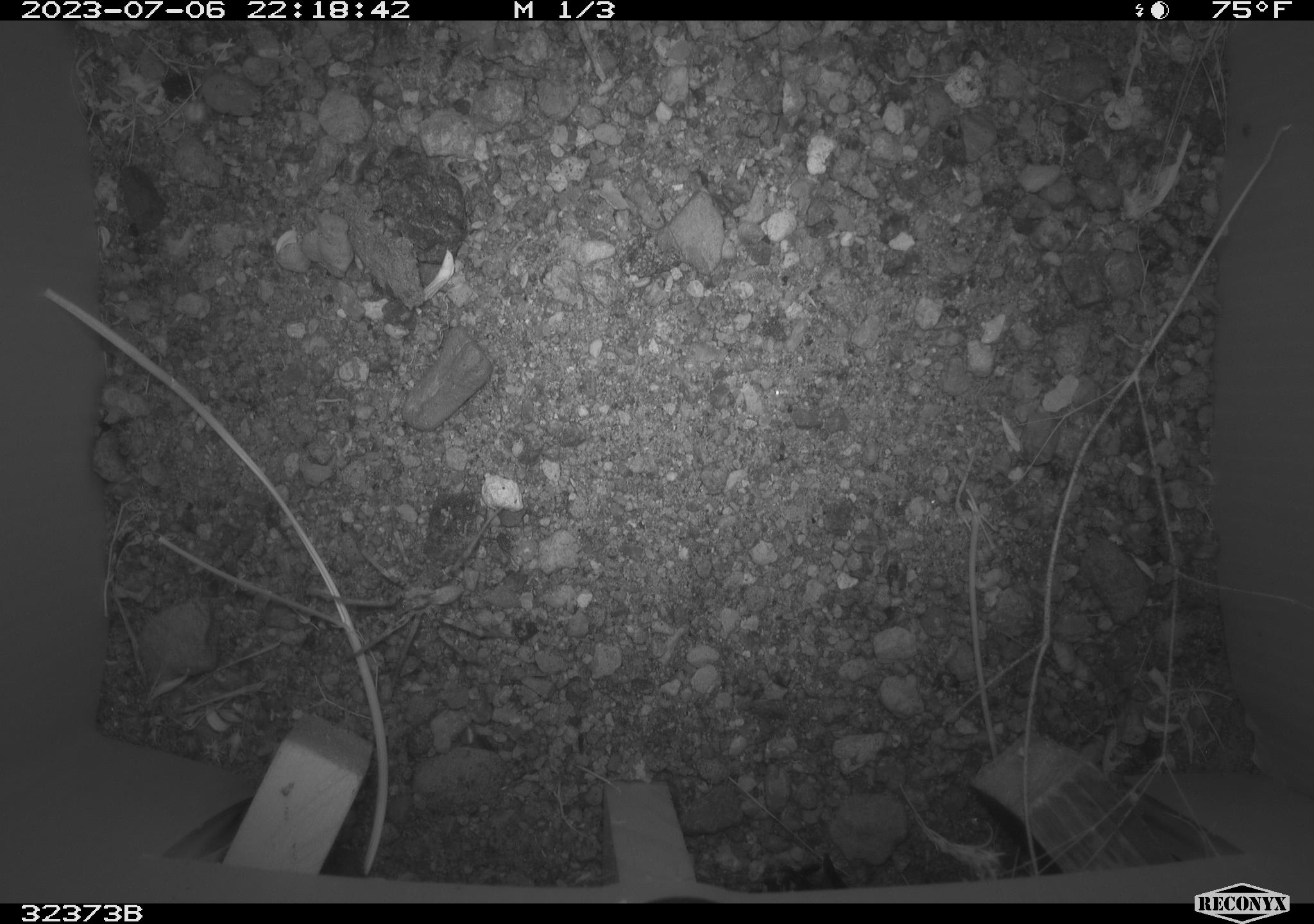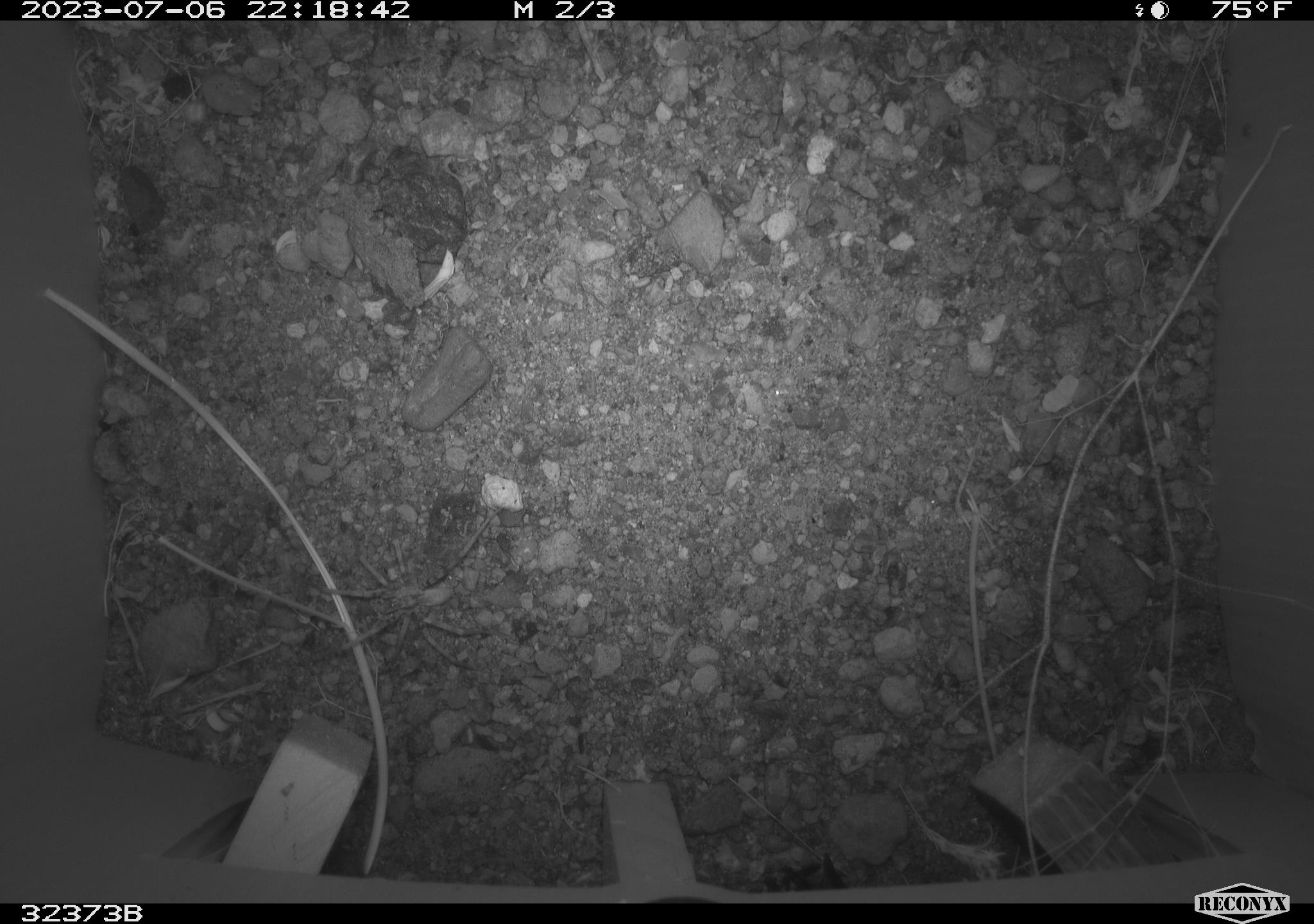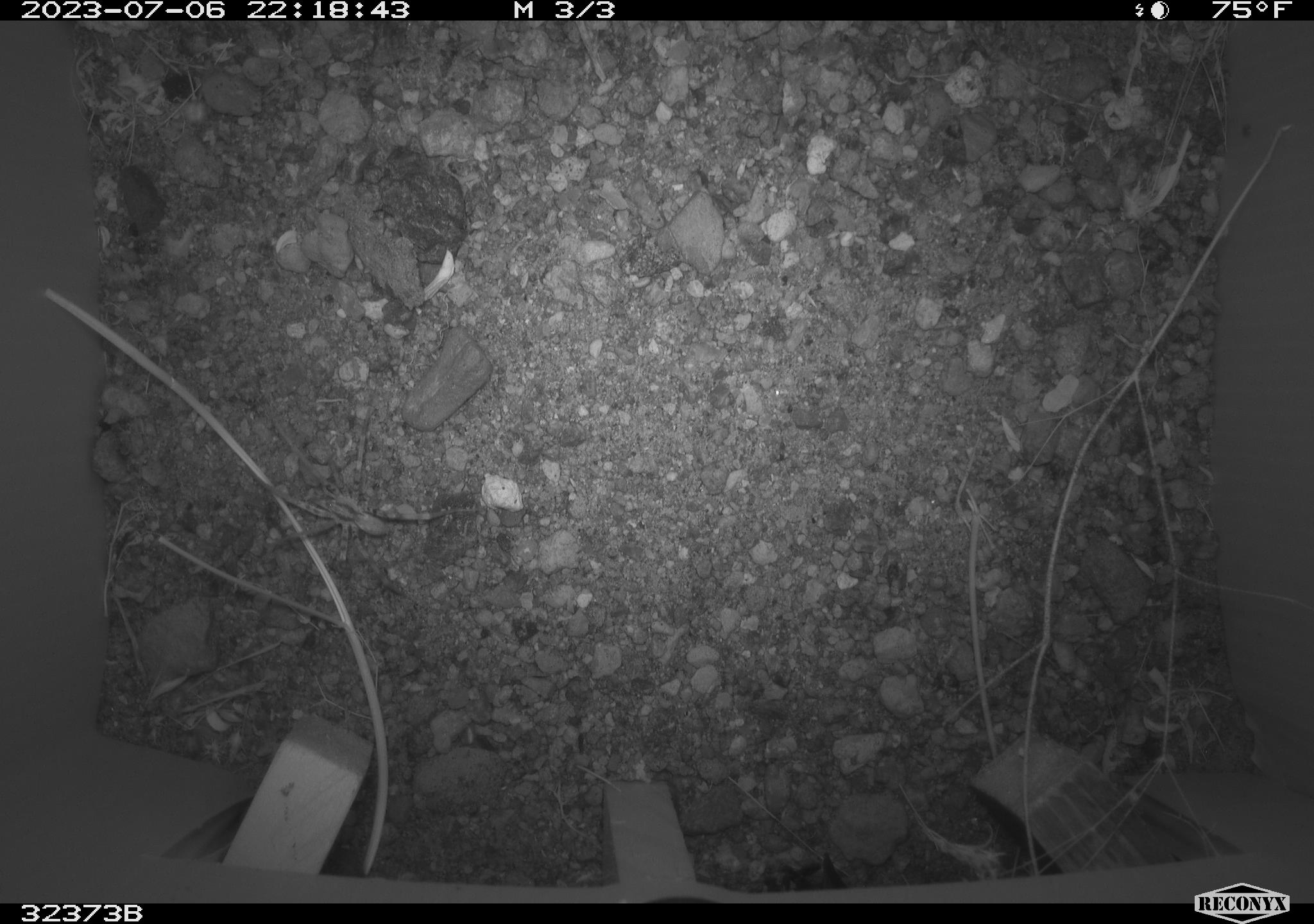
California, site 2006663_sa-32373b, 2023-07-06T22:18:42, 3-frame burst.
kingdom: Animalia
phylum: Arthropoda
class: Arachnida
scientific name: Arachnida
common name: arachnids